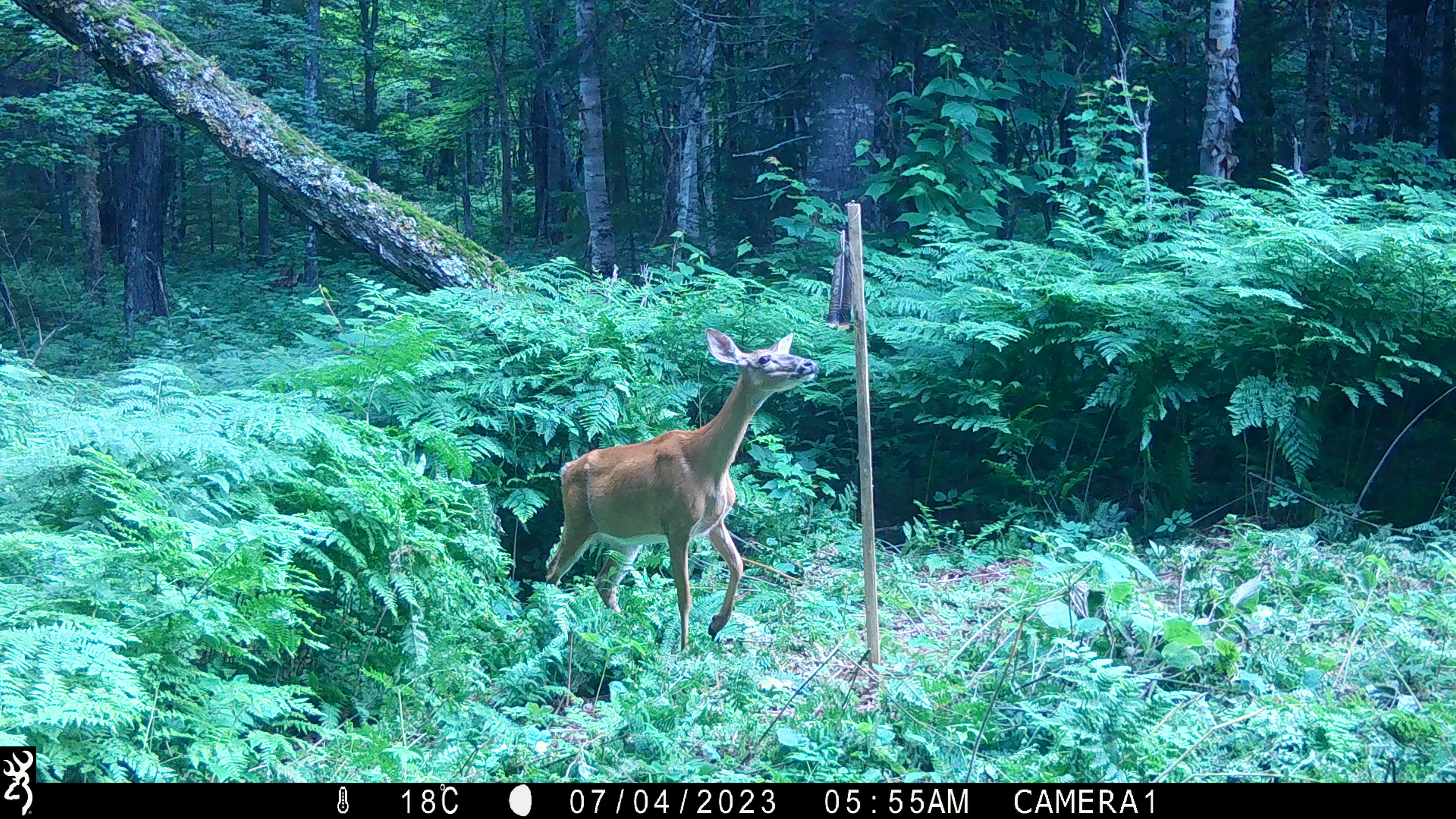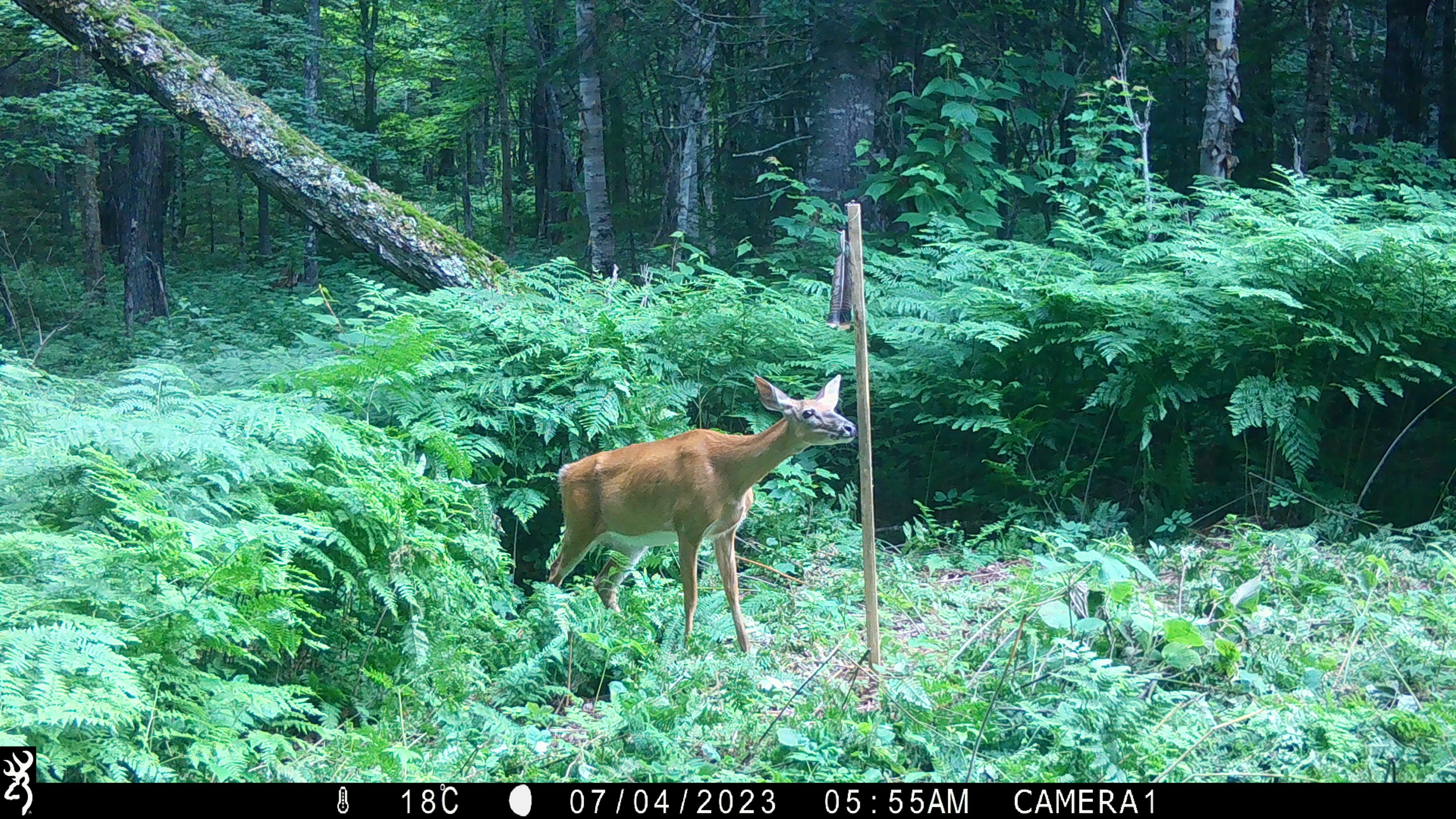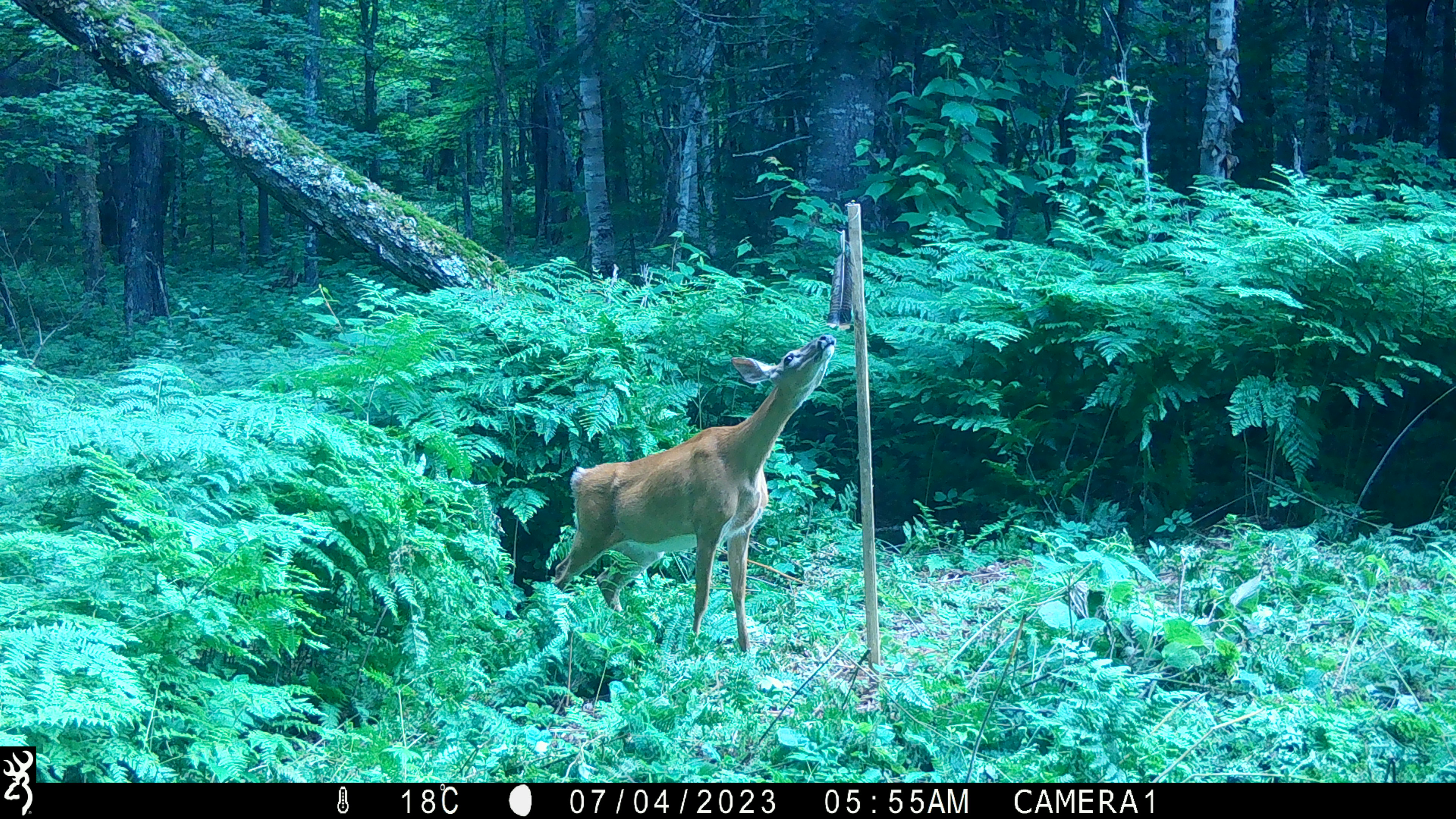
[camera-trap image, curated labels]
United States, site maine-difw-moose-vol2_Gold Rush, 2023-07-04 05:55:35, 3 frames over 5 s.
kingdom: Animalia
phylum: Chordata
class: Mammalia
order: Artiodactyla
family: Cervidae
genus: Odocoileus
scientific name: Odocoileus virginianus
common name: white-tailed deer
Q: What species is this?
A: White-tailed deer (Odocoileus virginianus).